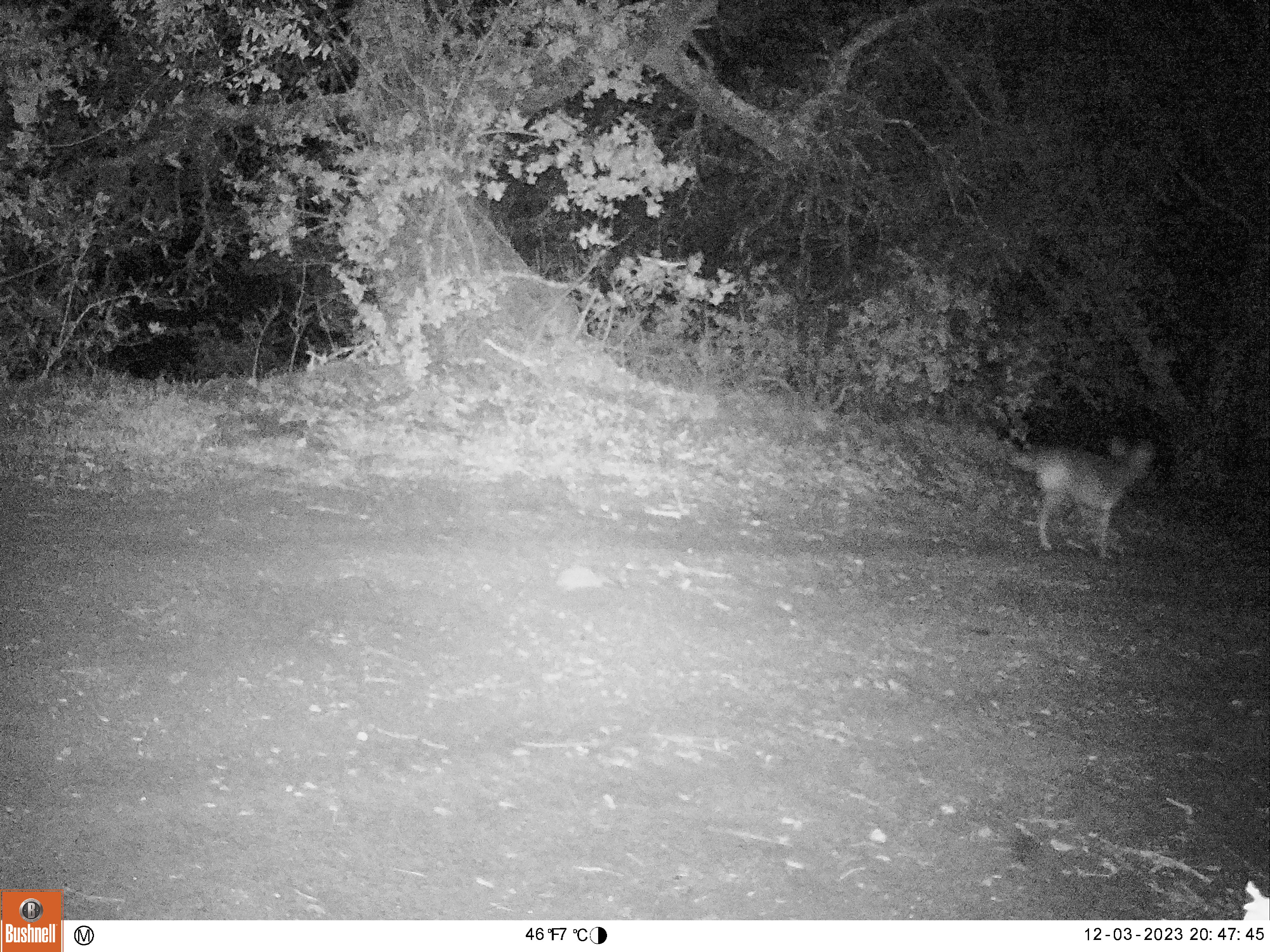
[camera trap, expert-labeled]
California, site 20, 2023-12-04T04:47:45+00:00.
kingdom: Animalia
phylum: Chordata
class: Mammalia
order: Carnivora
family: Canidae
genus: Canis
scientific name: Canis latrans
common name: coyote